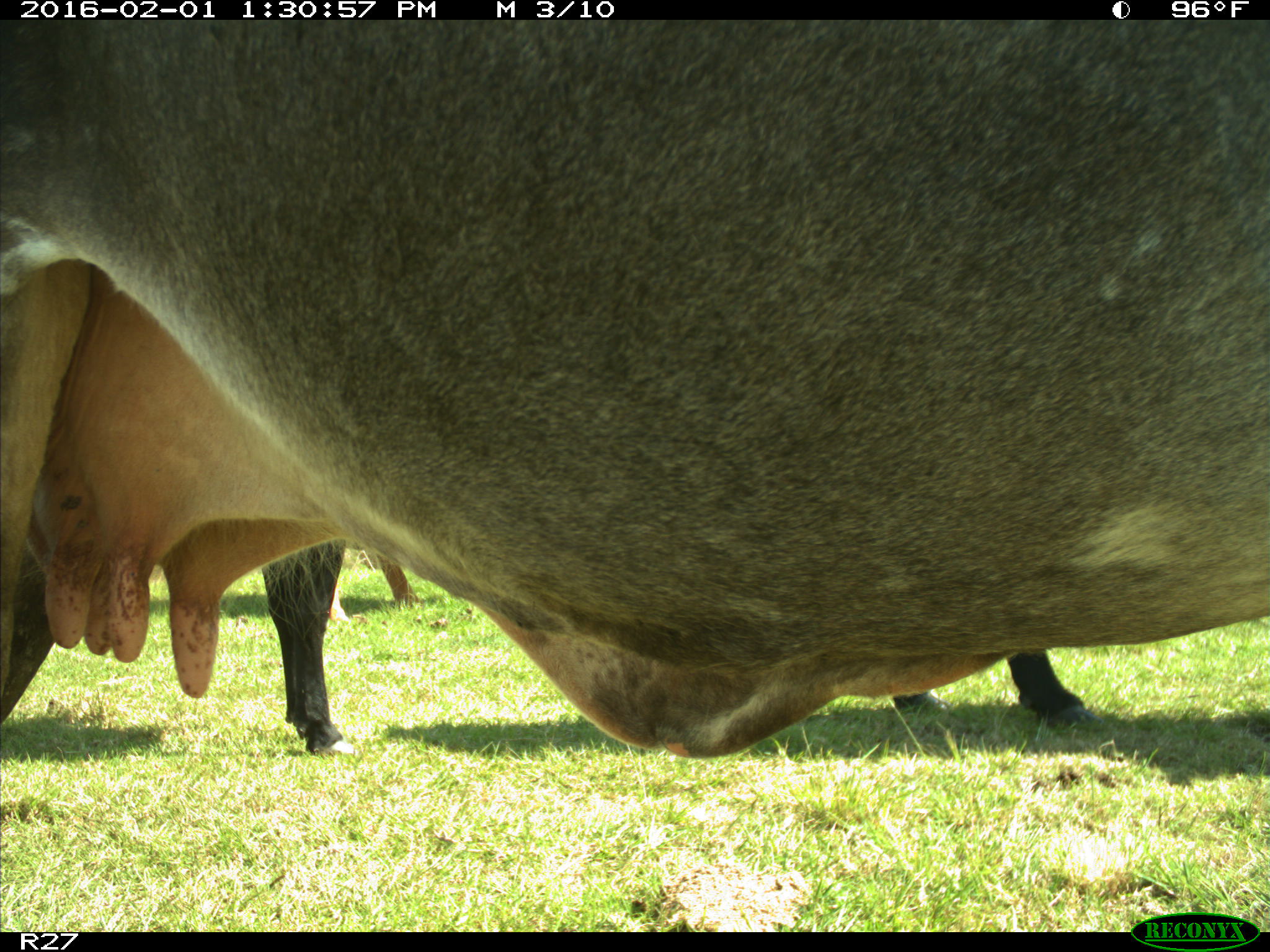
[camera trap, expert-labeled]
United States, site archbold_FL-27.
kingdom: Animalia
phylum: Chordata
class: Mammalia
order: Artiodactyla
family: Bovidae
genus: Bos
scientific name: Bos taurus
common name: domestic cow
Bos taurus (domestic cow).